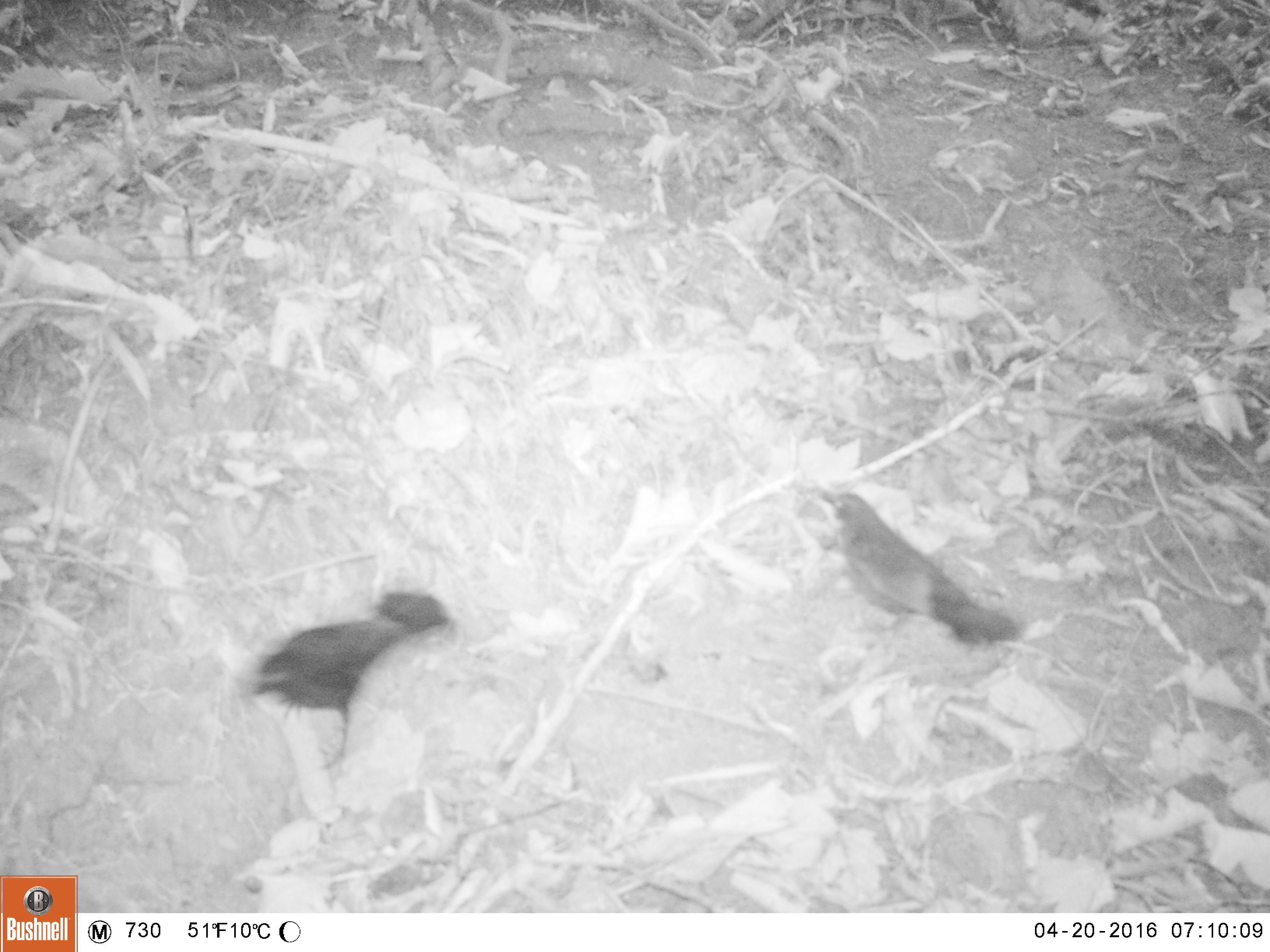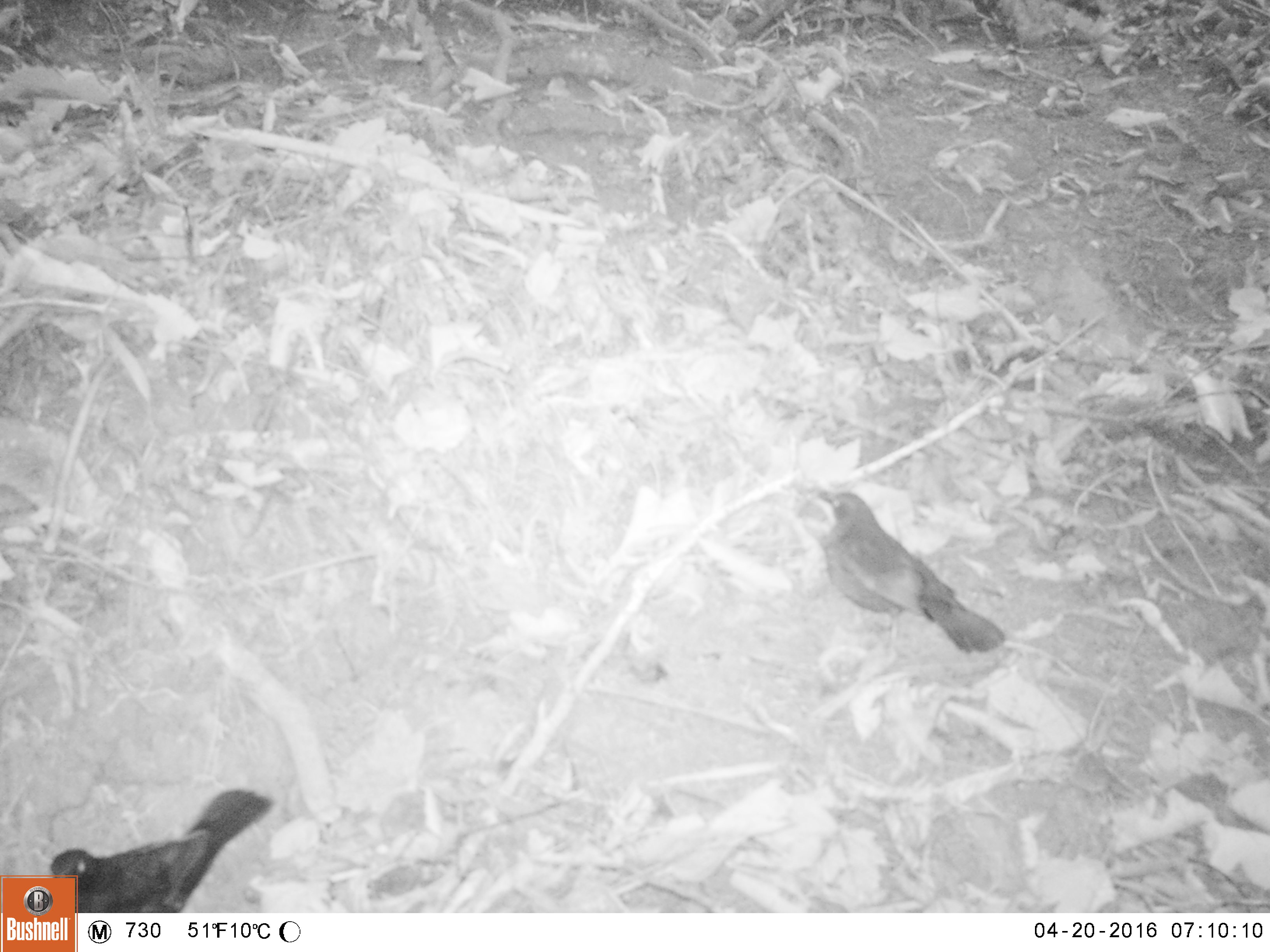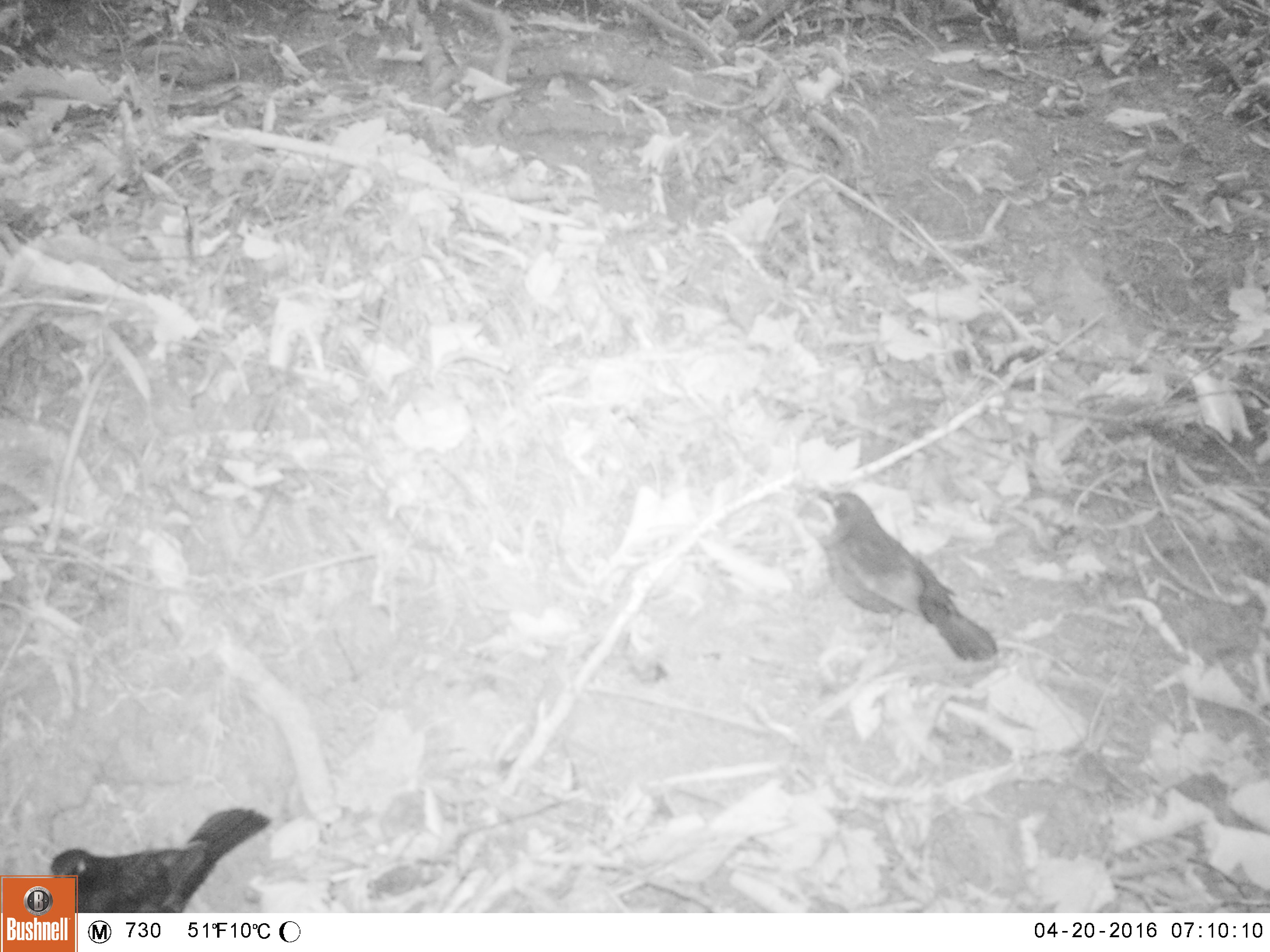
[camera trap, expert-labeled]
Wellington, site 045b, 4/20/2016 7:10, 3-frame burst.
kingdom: Animalia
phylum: Chordata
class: Aves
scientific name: Aves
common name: bird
Bird (Aves).